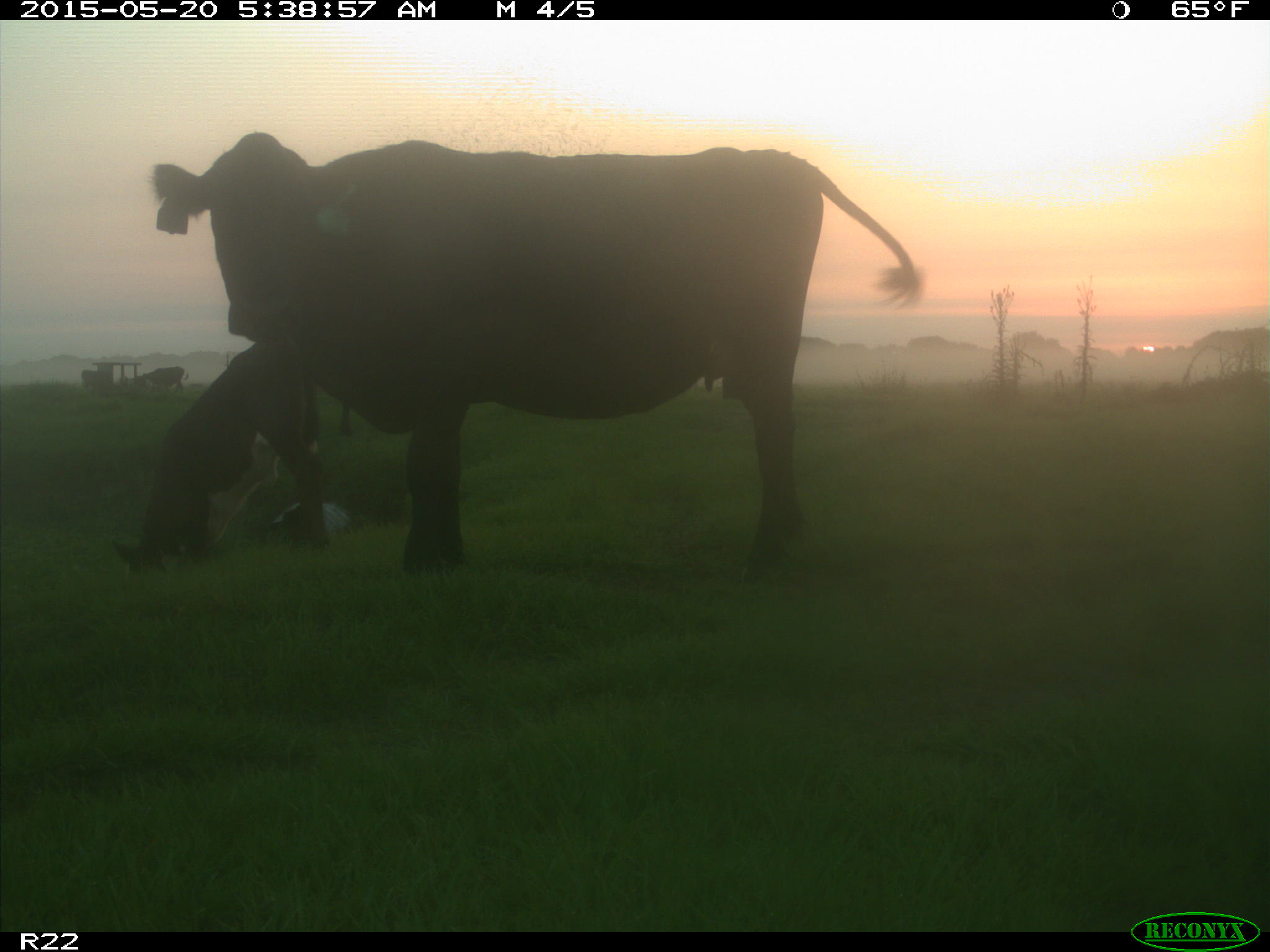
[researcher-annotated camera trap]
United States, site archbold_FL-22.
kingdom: Animalia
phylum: Chordata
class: Mammalia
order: Artiodactyla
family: Bovidae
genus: Bos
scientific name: Bos taurus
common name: domestic cow